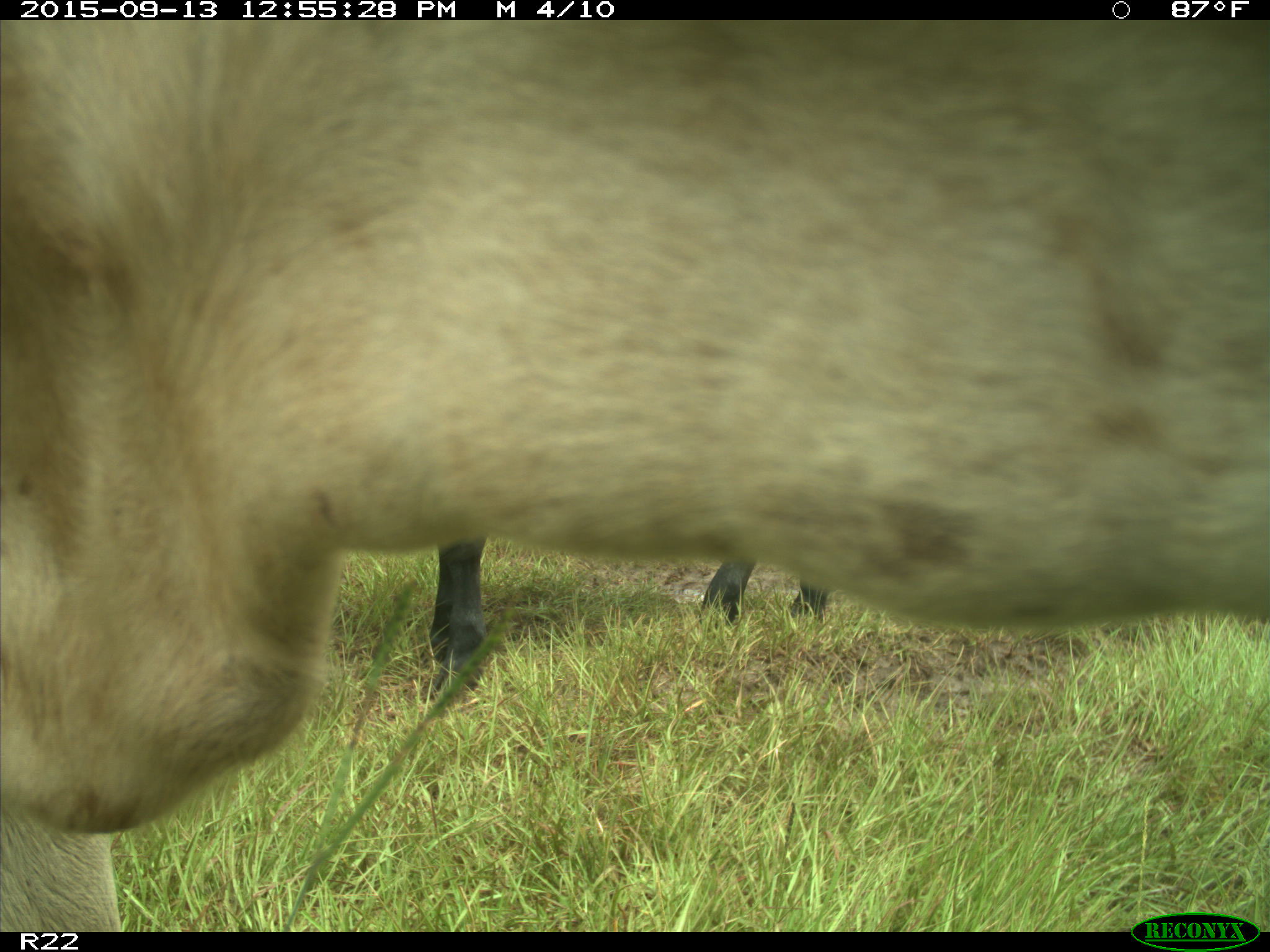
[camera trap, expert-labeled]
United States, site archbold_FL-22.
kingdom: Animalia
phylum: Chordata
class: Mammalia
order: Artiodactyla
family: Bovidae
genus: Bos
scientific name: Bos taurus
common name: domestic cow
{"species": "Bos taurus (domestic cow)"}